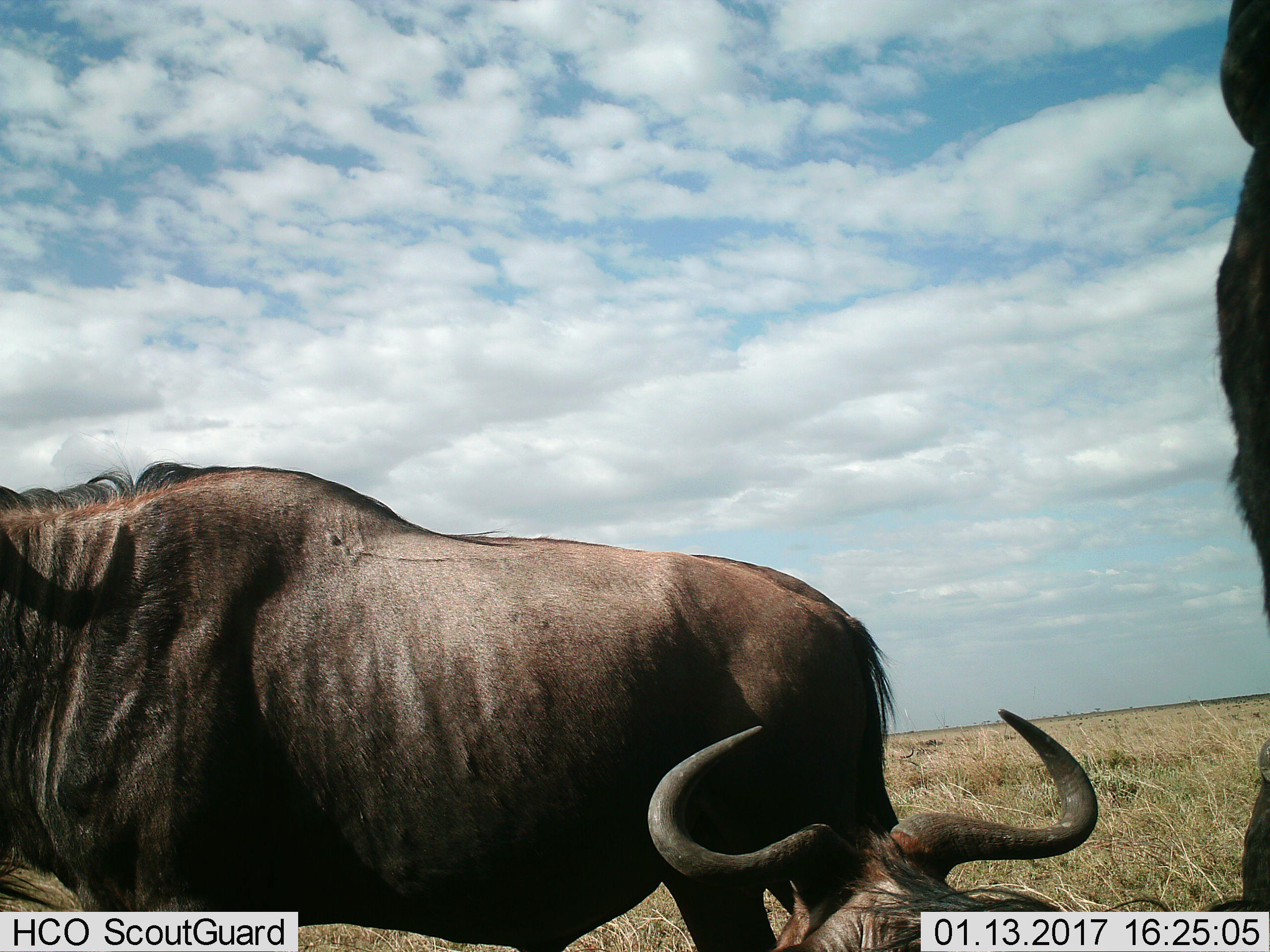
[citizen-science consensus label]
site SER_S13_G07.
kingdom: Animalia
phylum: Chordata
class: Mammalia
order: Artiodactyla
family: Bovidae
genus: Connochaetes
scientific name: Connochaetes taurinus taurinus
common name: blue wildebeest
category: wildebeestblue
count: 3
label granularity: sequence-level